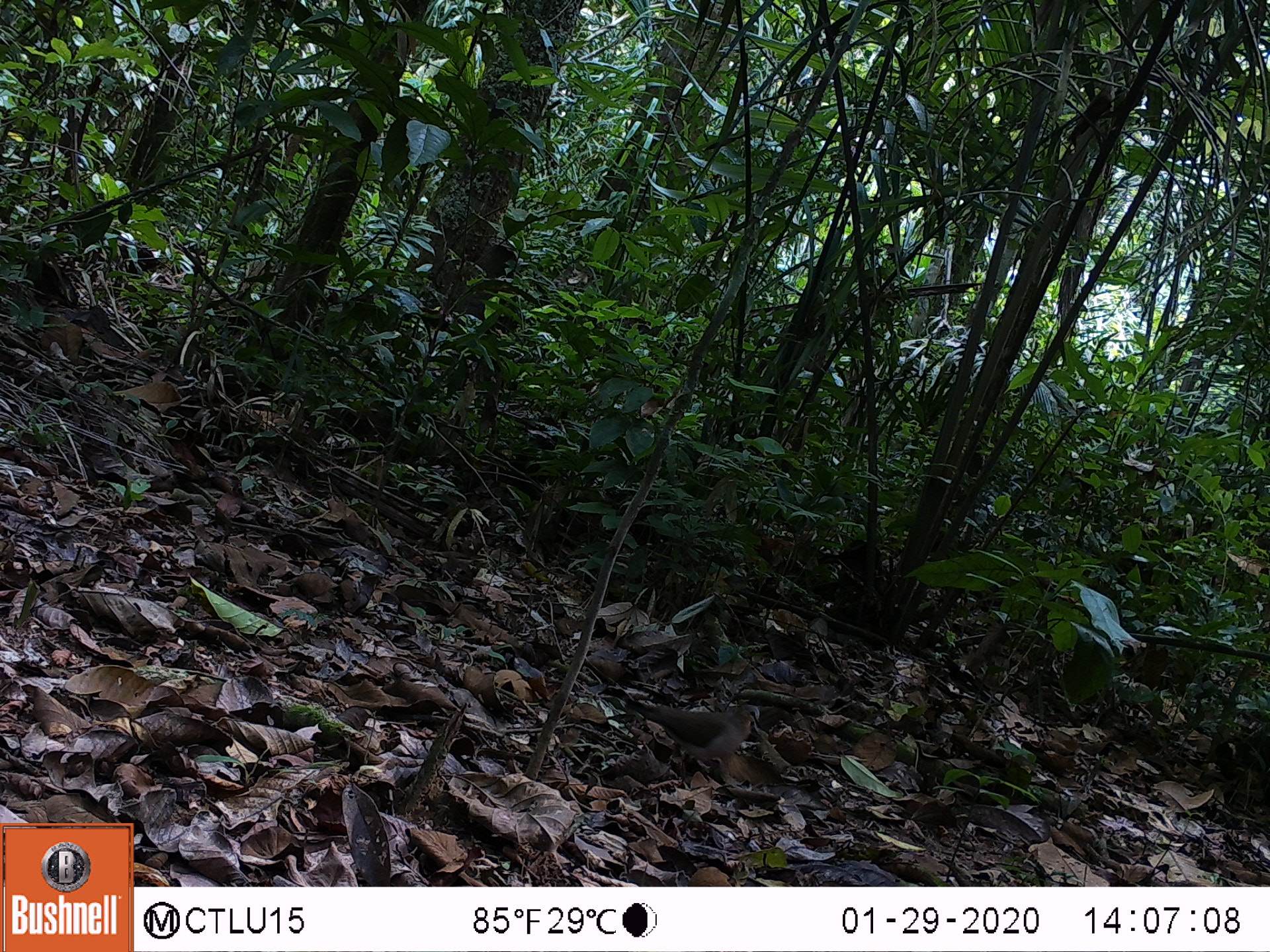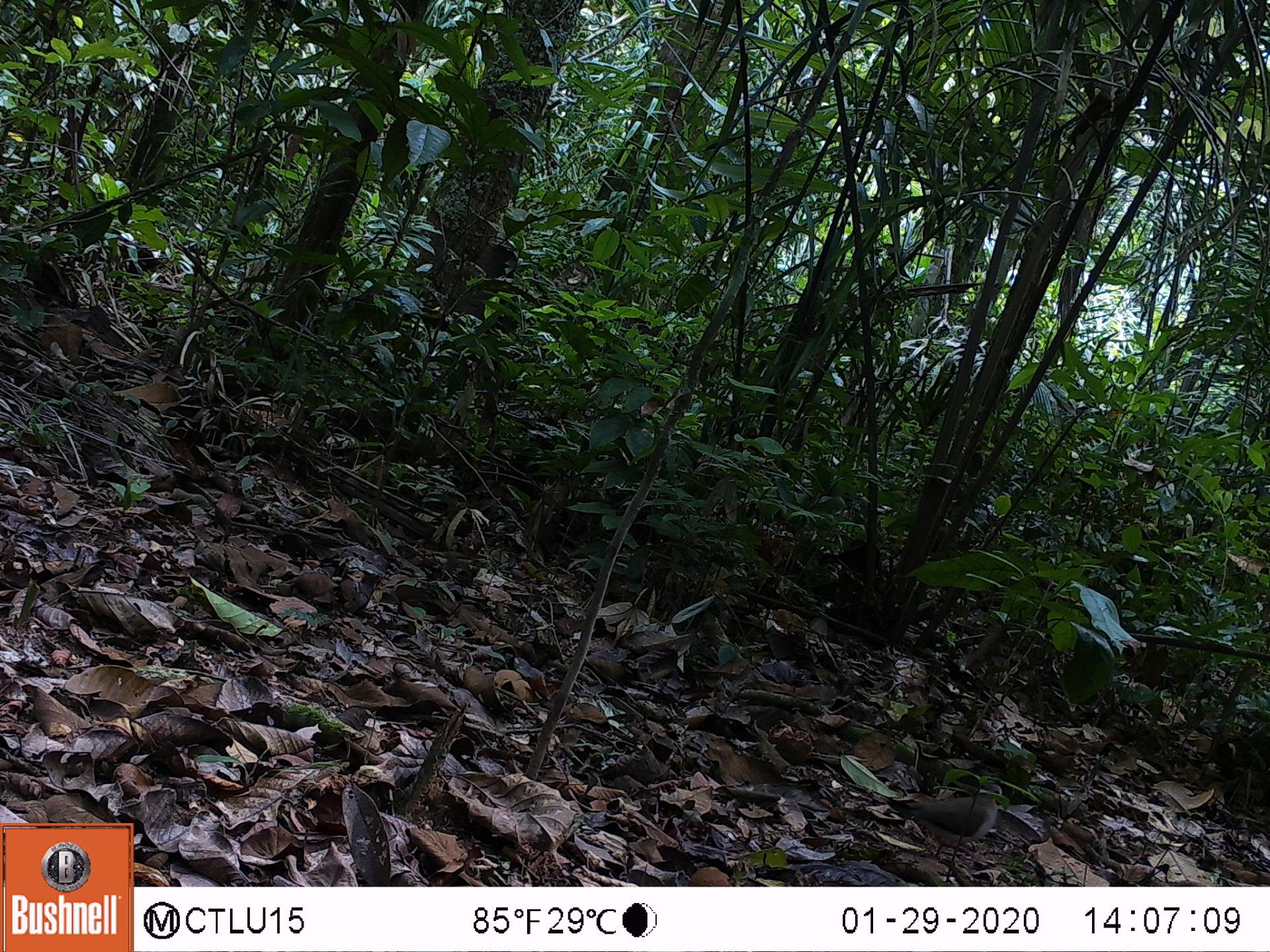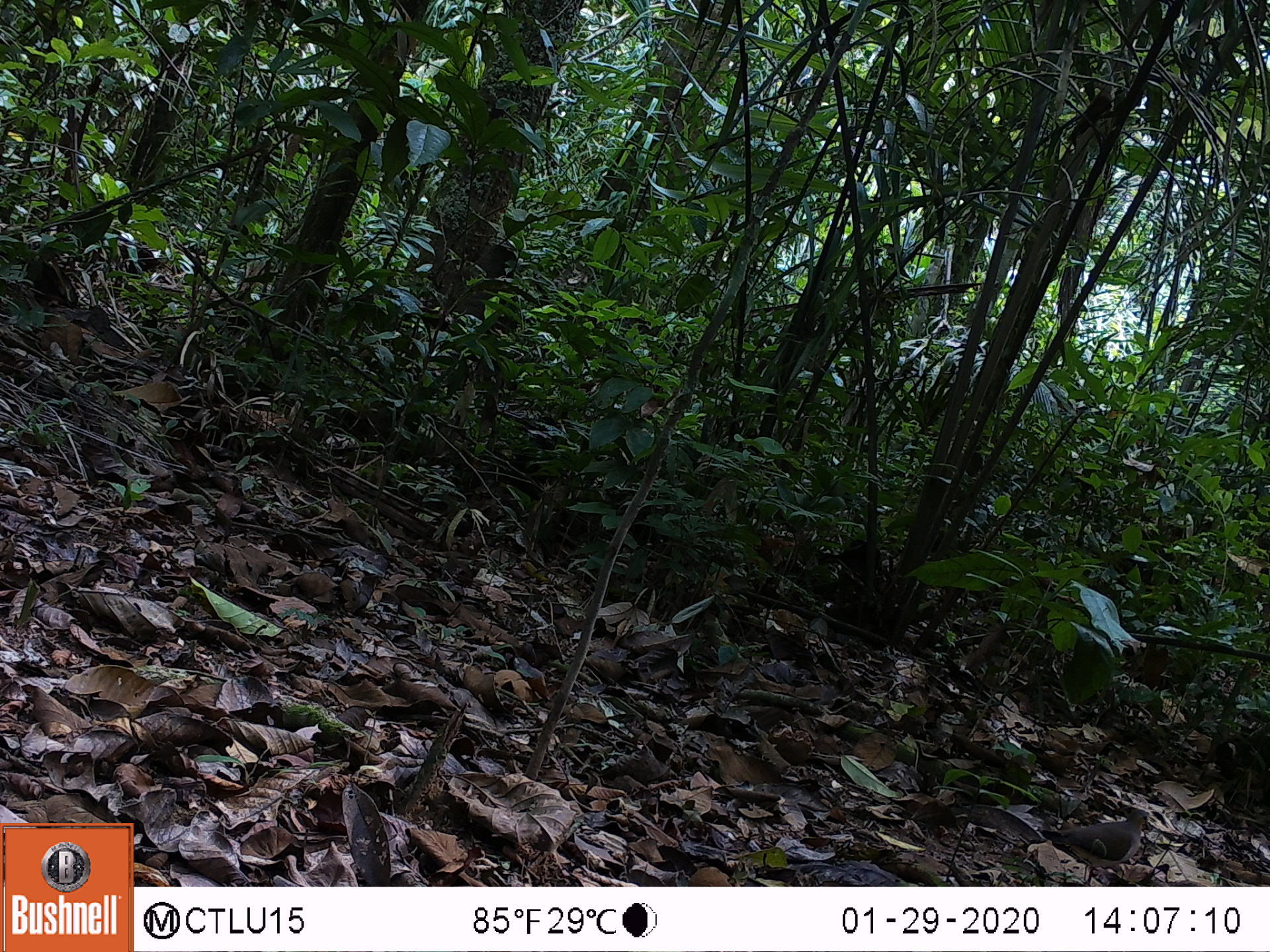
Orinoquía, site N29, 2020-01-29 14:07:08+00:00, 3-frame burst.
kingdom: Animalia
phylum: Chordata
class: Aves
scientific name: Aves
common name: bird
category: unknown bird